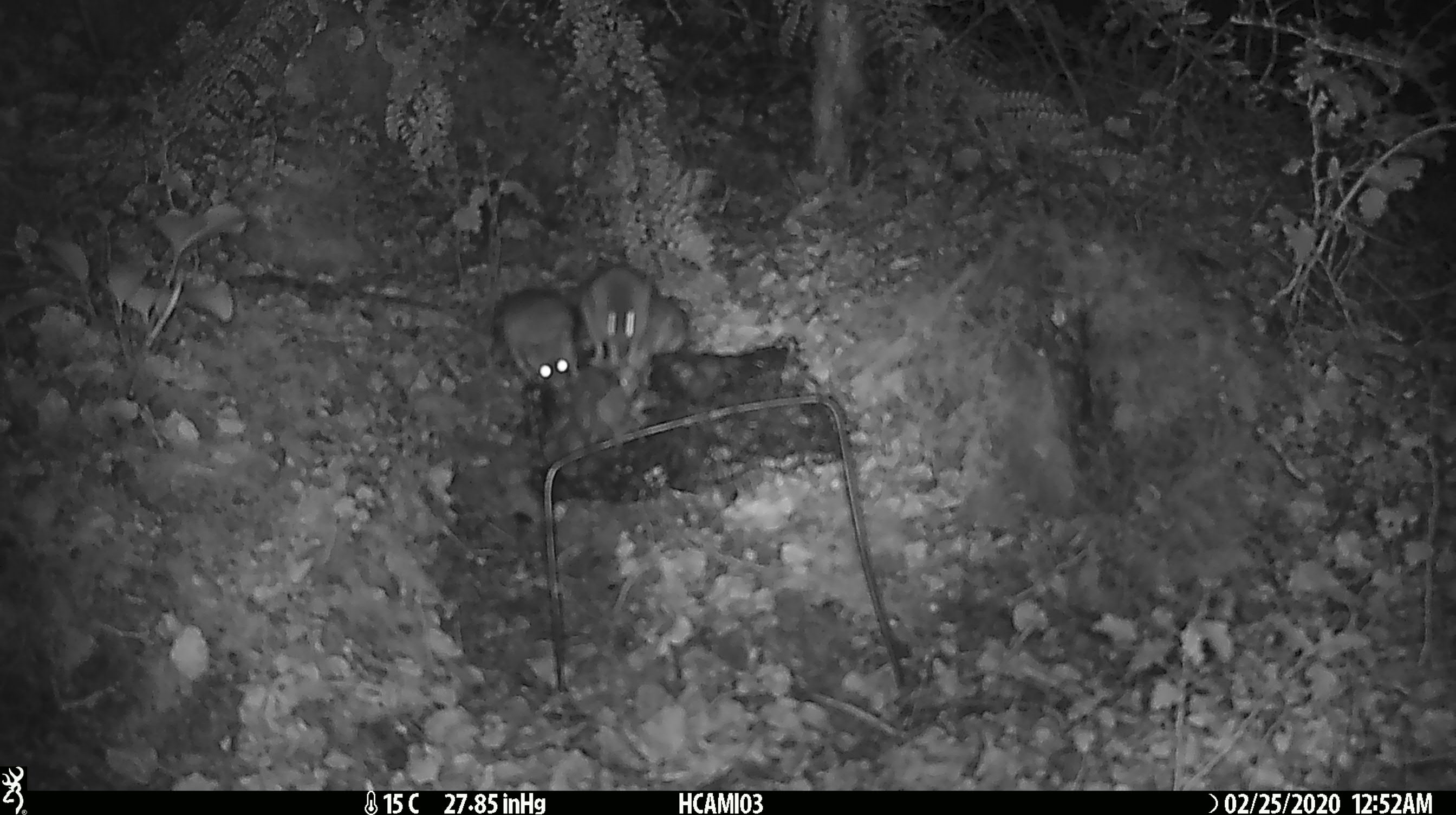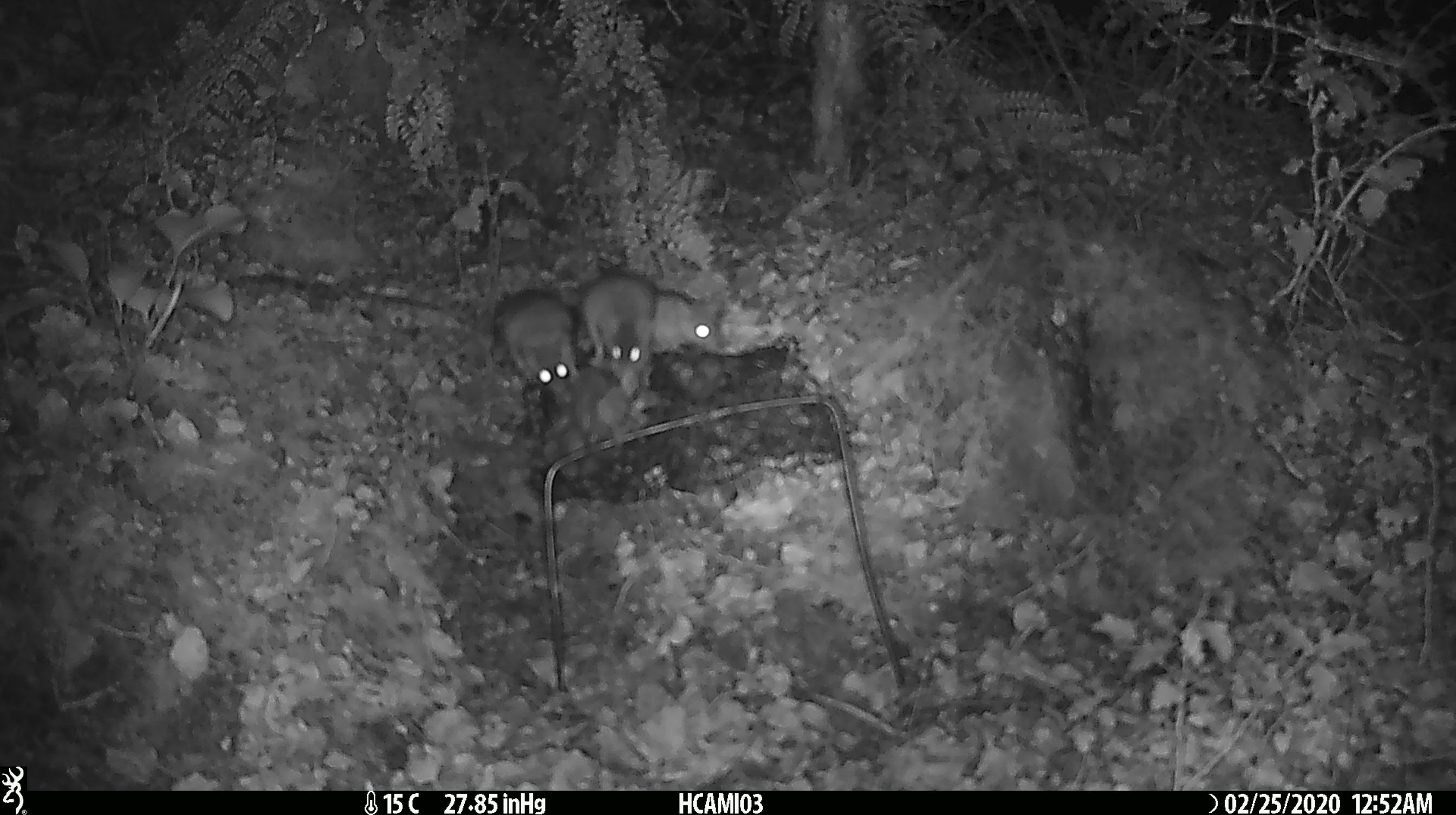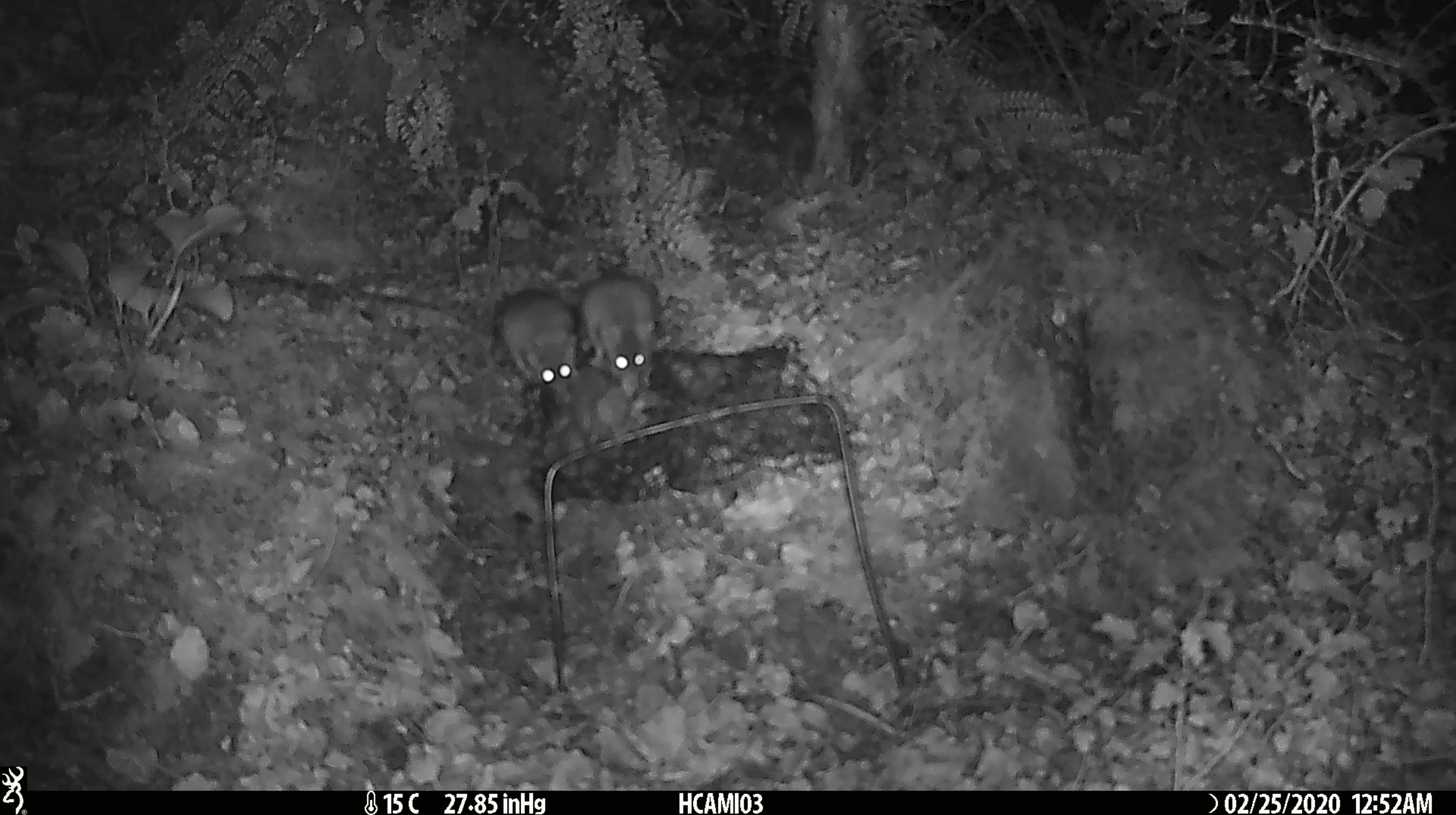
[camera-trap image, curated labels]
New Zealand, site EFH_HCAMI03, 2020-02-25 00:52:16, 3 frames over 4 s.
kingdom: Animalia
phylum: Chordata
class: Mammalia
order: Rodentia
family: Muridae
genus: Mus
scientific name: Mus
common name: mouse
Mouse (Mus).